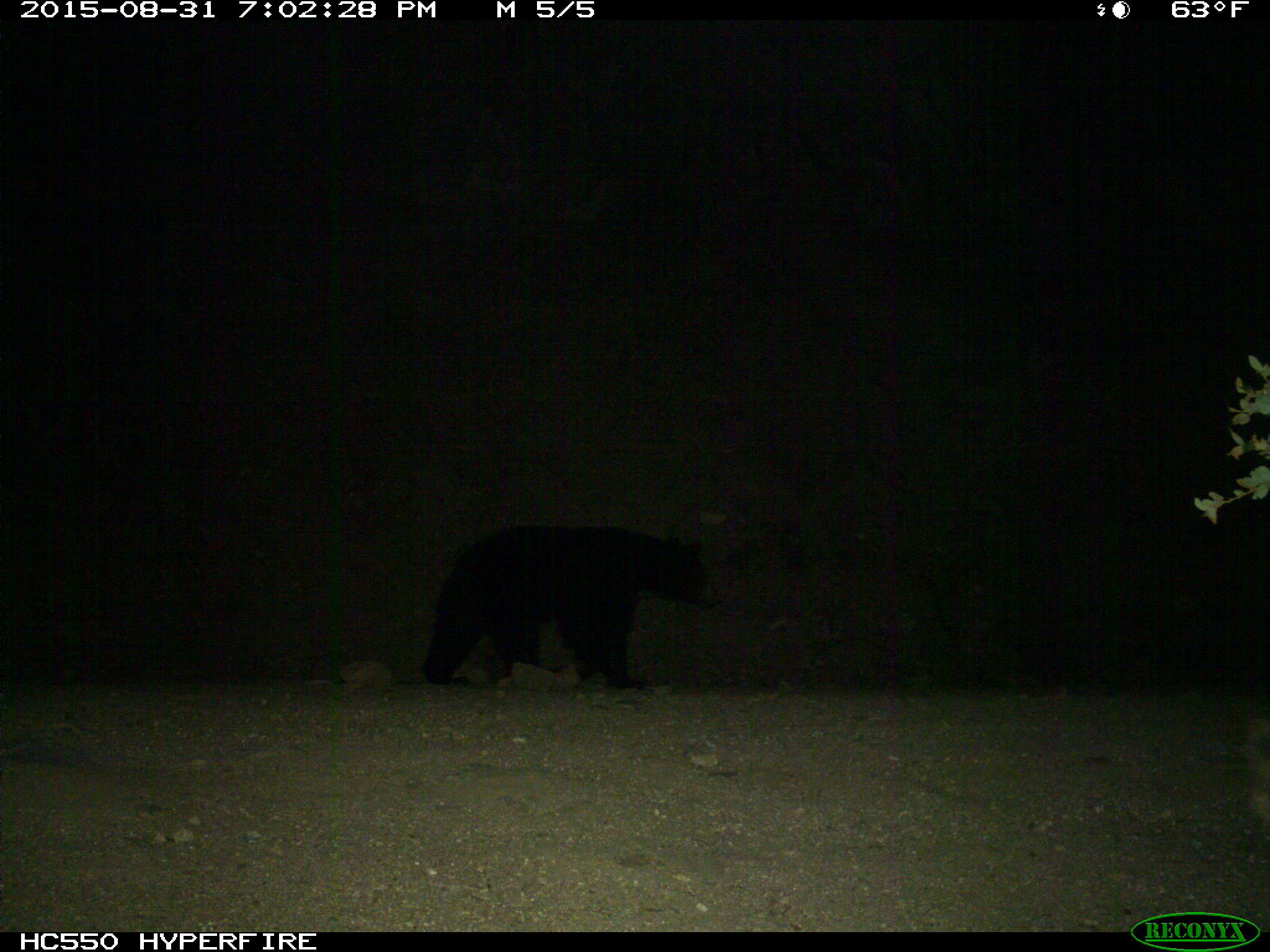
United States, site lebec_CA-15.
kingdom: Animalia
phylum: Chordata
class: Mammalia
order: Carnivora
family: Ursidae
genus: Ursus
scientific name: Ursus americanus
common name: american black bear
Ursus americanus (american black bear).